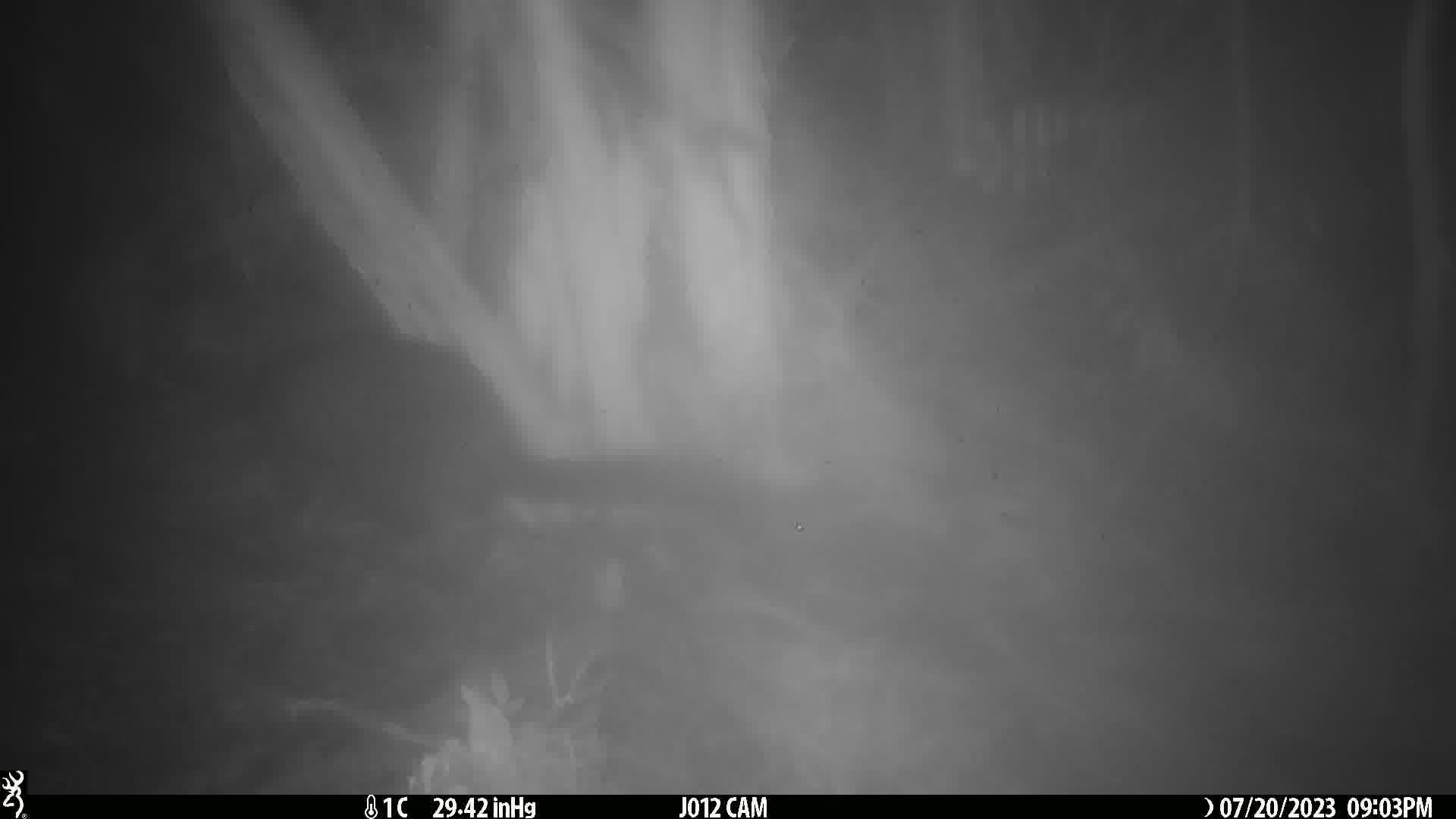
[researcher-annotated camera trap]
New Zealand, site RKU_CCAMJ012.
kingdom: Animalia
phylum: Chordata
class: Mammalia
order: Diprotodontia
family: Phalangeridae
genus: Trichosurus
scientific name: Trichosurus vulpecula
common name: common brushtail possum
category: possum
Possum (common brushtail possum) (Trichosurus vulpecula).